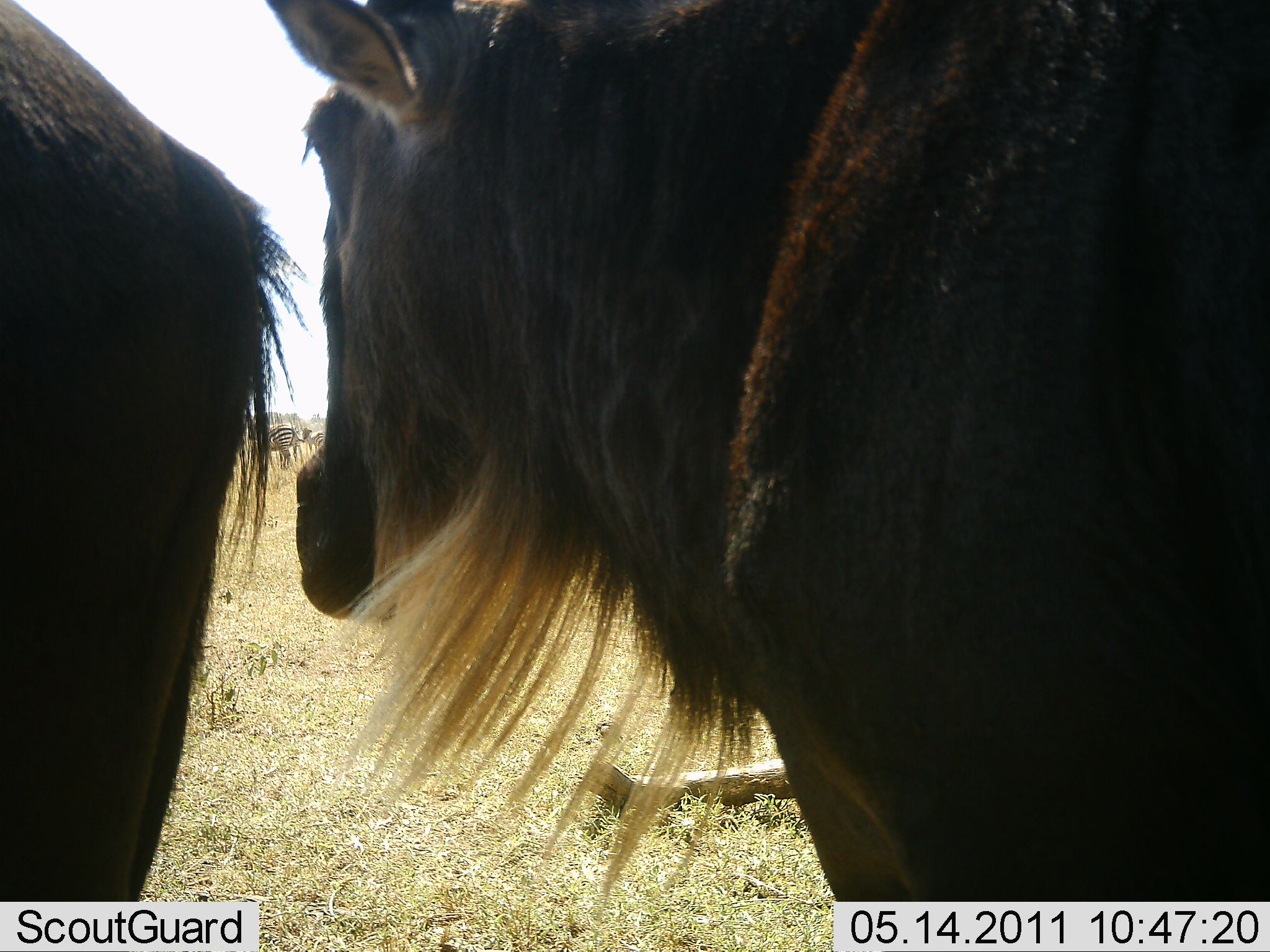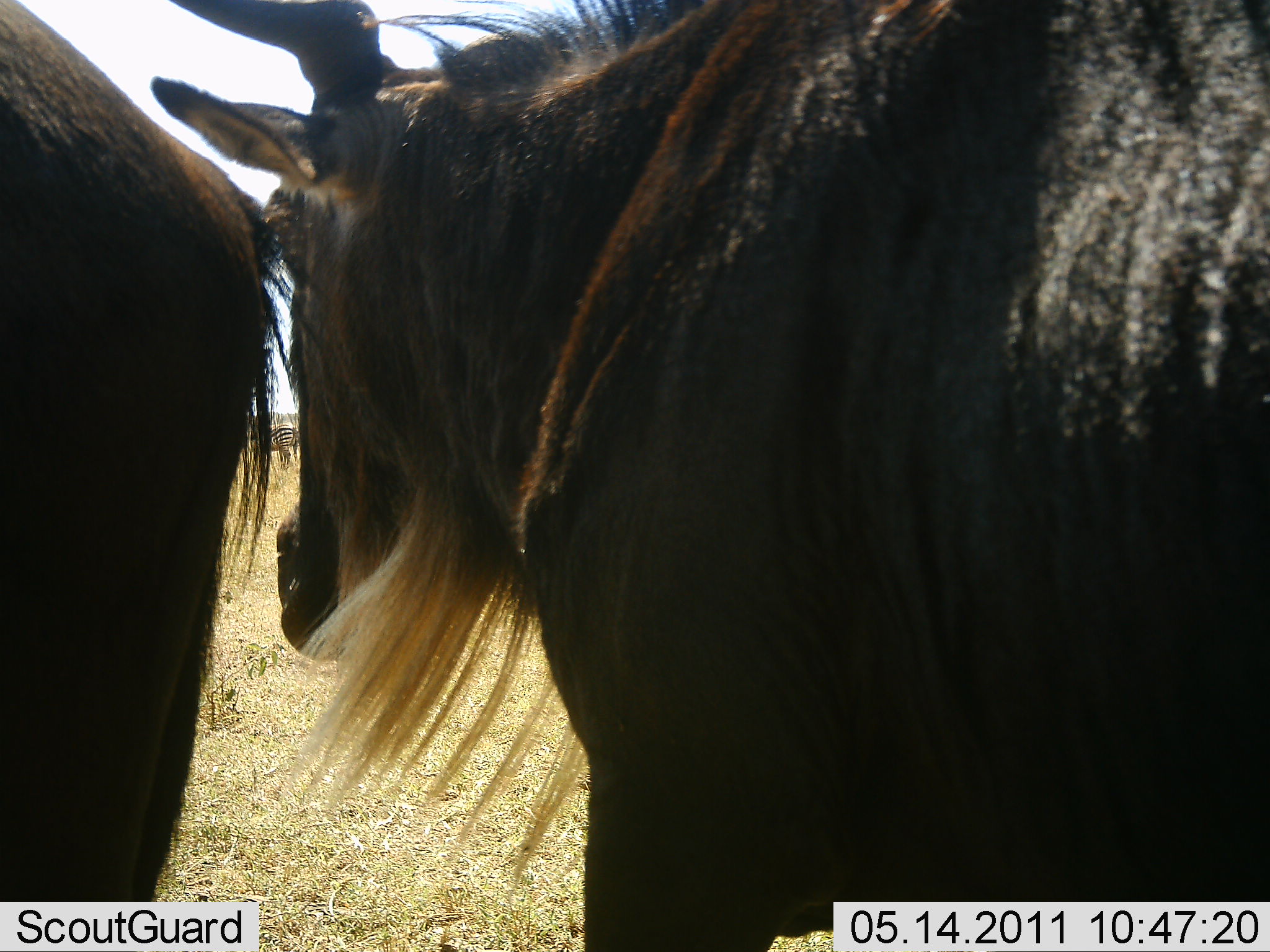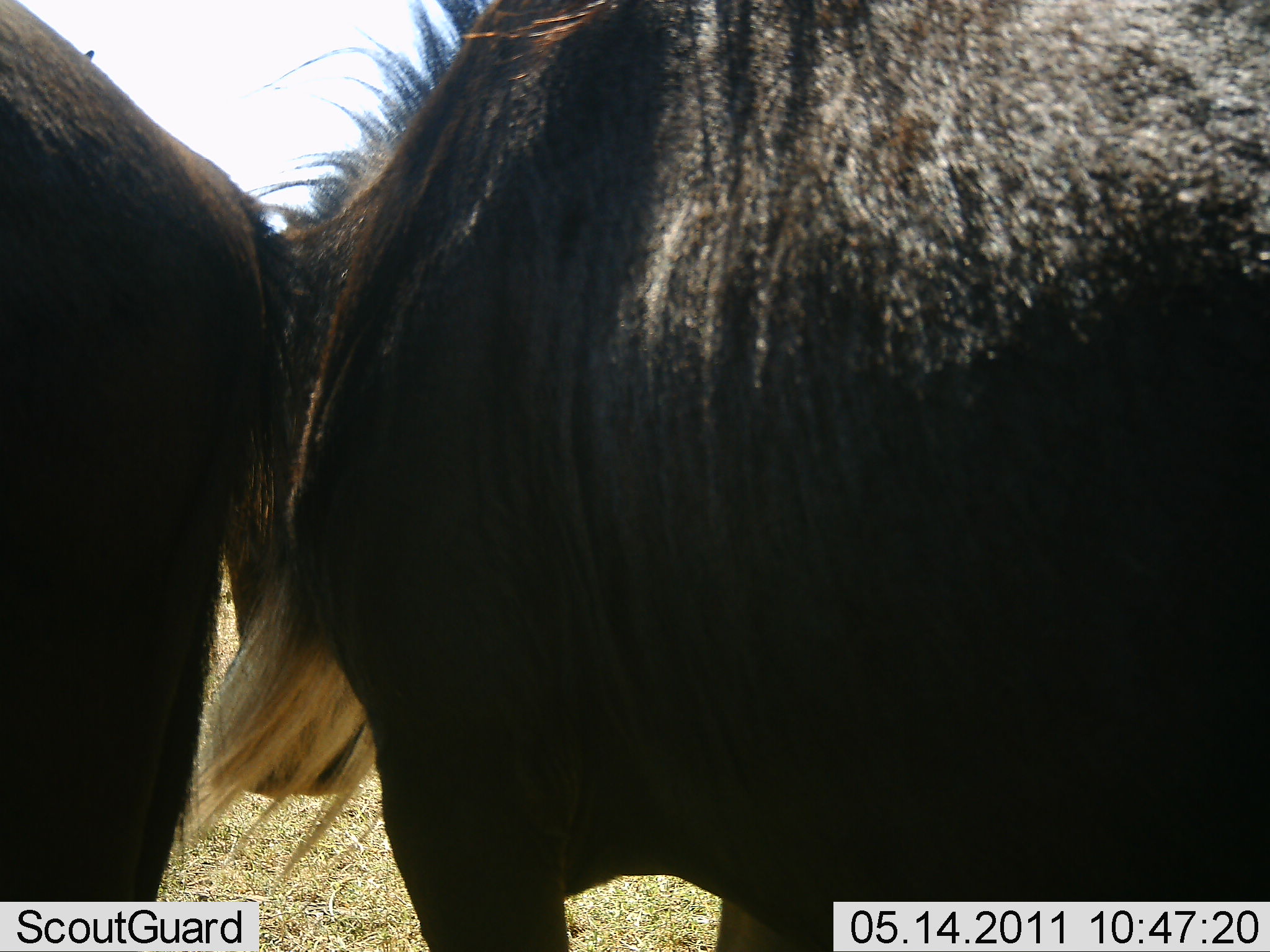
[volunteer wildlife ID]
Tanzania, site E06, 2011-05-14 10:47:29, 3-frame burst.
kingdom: Animalia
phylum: Chordata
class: Mammalia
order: Artiodactyla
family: Bovidae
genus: Connochaetes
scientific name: Connochaetes taurinus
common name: blue wildebeest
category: wildebeest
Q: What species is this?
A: Wildebeest (blue wildebeest) (Connochaetes taurinus).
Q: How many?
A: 2.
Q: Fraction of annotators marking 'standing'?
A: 100%.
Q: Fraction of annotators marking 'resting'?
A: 0%.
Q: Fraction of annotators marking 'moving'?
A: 23%.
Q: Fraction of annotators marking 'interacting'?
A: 8%.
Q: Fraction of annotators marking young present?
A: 0%.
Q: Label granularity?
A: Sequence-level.